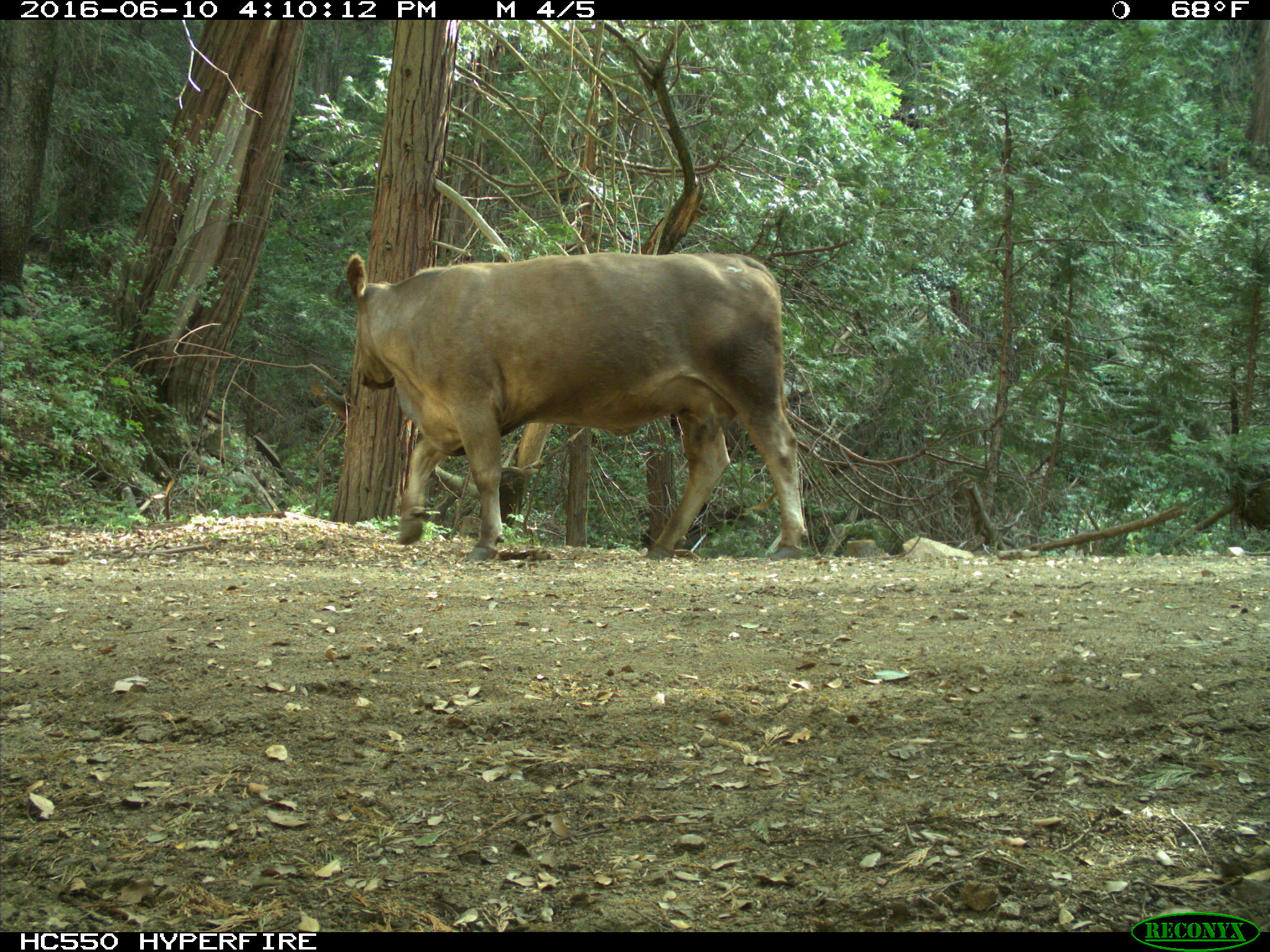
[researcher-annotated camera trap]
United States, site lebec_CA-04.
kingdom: Animalia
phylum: Chordata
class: Mammalia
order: Artiodactyla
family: Bovidae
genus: Bos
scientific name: Bos taurus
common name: domestic cow